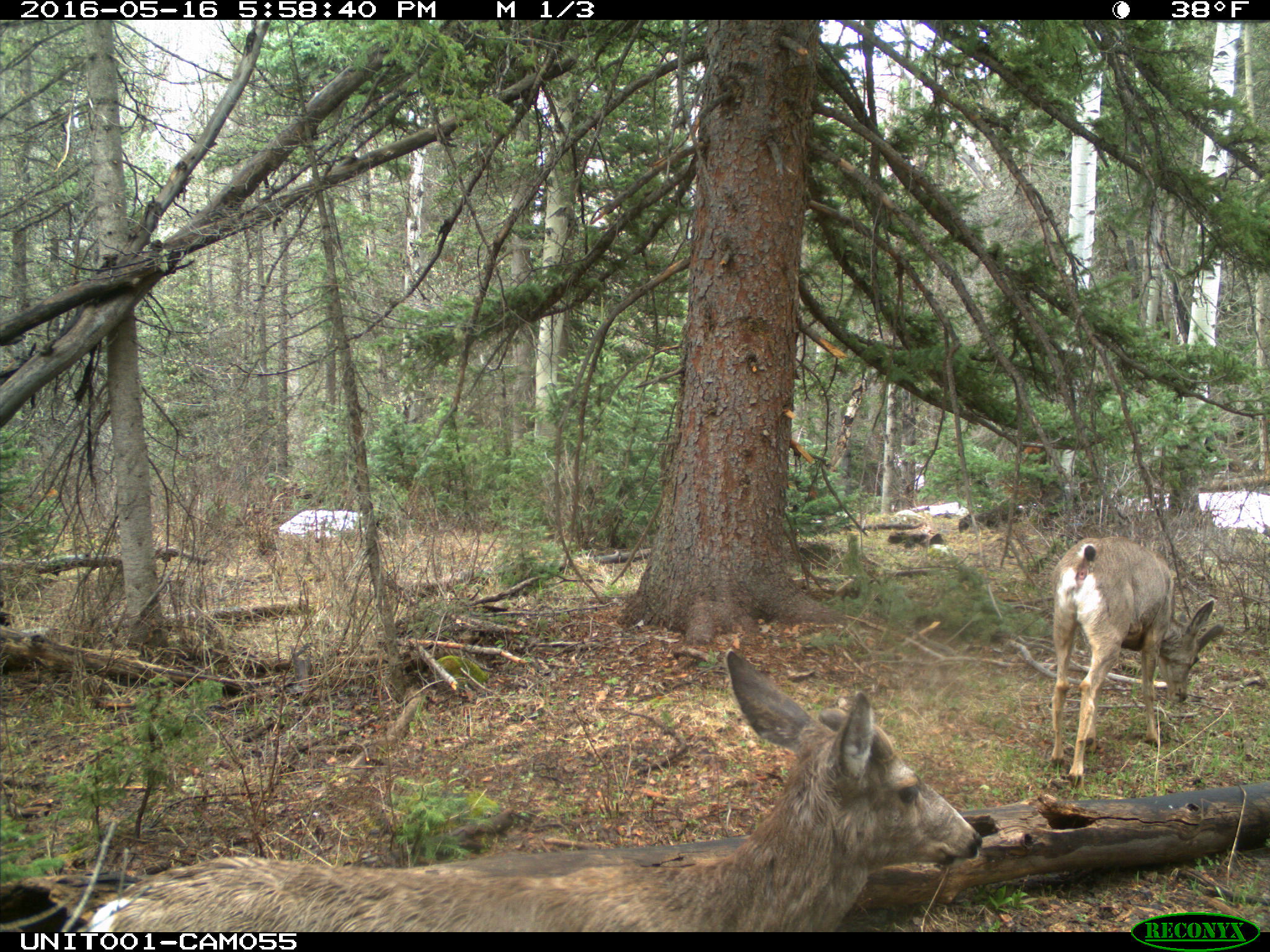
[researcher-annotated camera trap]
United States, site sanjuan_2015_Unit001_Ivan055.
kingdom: Animalia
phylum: Chordata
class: Mammalia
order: Artiodactyla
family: Cervidae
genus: Odocoileus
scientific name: Odocoileus hemionus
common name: mule deer